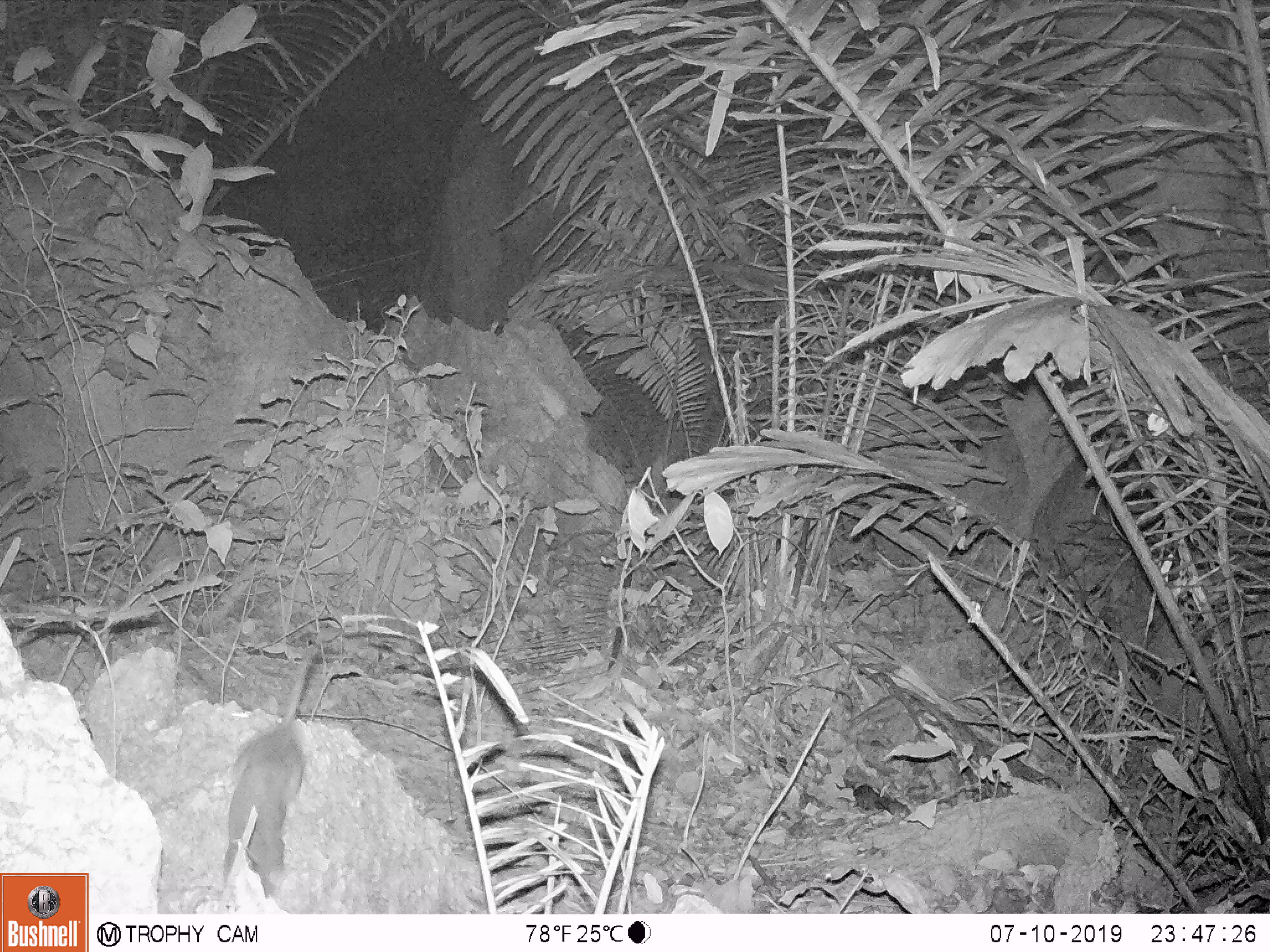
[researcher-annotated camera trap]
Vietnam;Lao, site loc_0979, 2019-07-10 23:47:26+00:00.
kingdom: Animalia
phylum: Chordata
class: Mammalia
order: Rodentia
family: Muridae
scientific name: Muridae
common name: old-world mice and rats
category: unidentified murid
Unidentified murid (old-world mice and rats) (Muridae). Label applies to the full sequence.